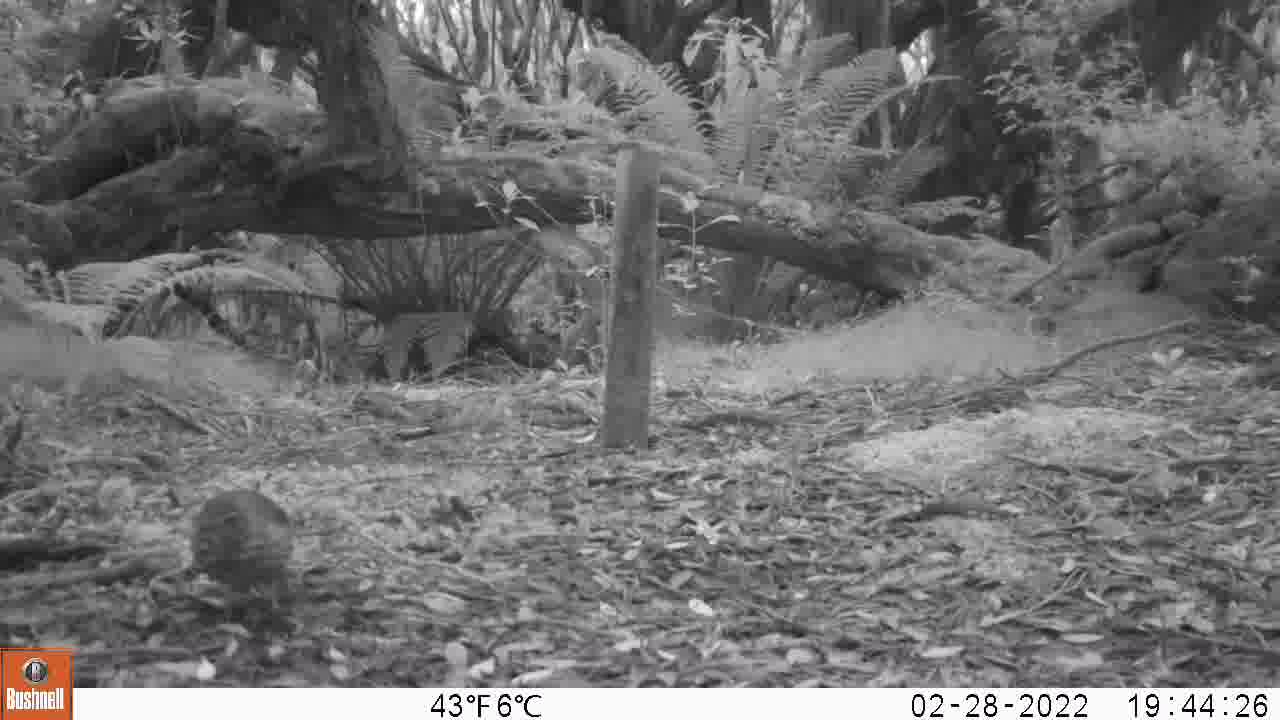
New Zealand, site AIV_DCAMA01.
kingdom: Animalia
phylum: Chordata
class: Aves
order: Passeriformes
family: Turdidae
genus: Turdus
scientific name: Turdus philomelos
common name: song thrush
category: thrush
Thrush (song thrush) (Turdus philomelos).